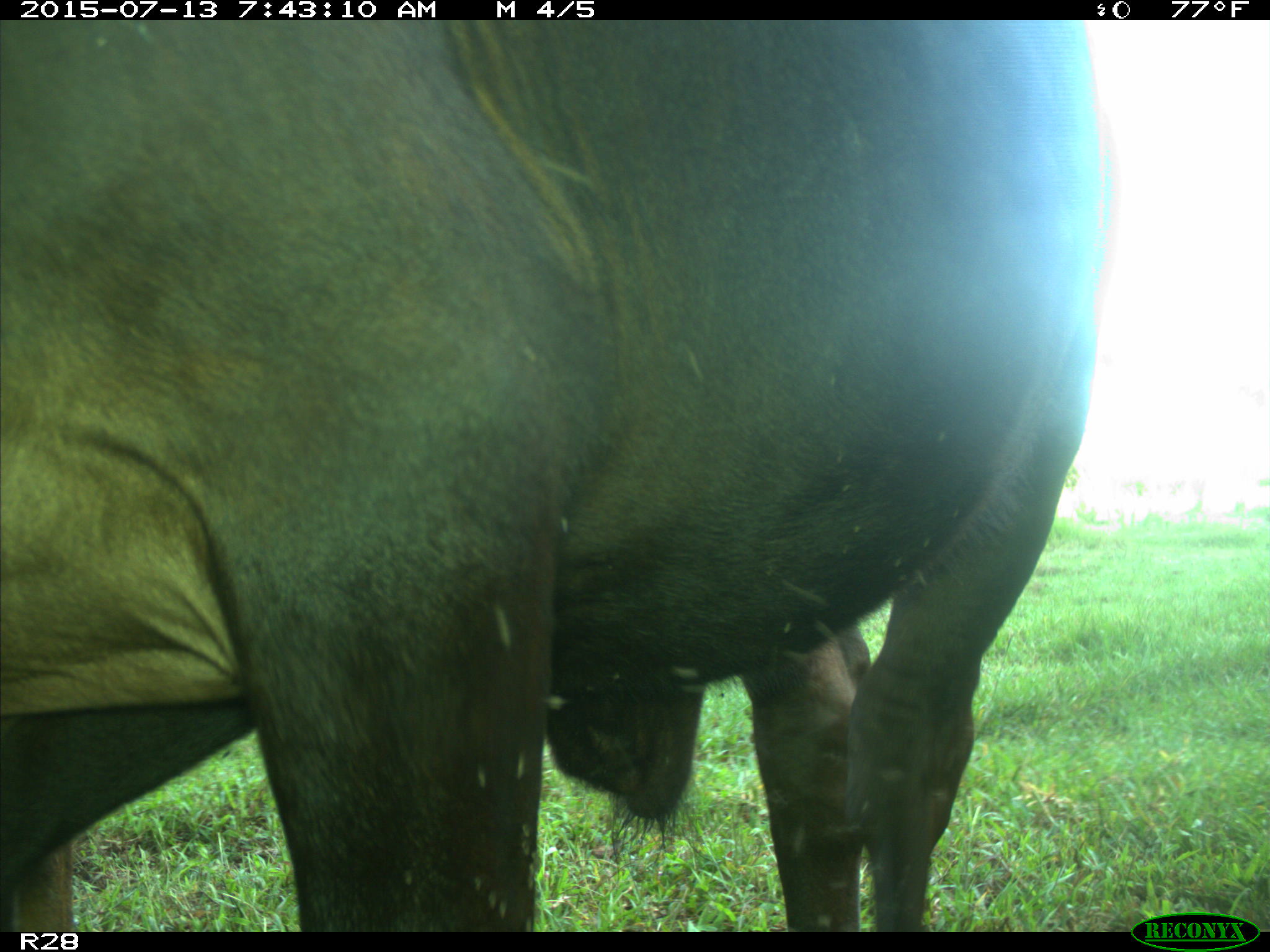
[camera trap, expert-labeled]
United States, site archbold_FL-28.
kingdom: Animalia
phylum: Chordata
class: Mammalia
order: Artiodactyla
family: Bovidae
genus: Bos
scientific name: Bos taurus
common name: domestic cow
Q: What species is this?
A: Bos taurus (domestic cow).